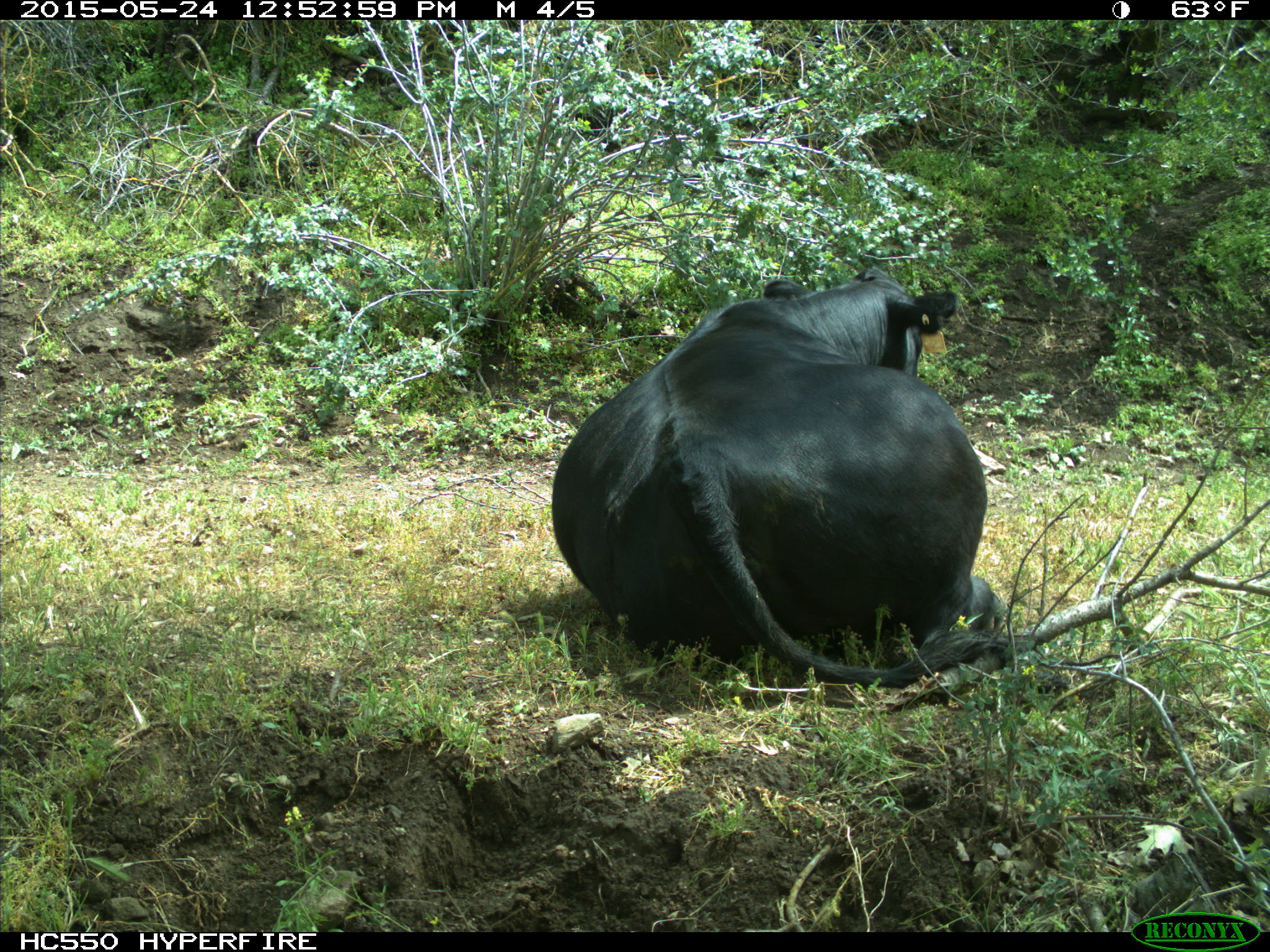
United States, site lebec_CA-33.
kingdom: Animalia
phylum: Chordata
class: Mammalia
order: Artiodactyla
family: Bovidae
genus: Bos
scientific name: Bos taurus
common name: domestic cow